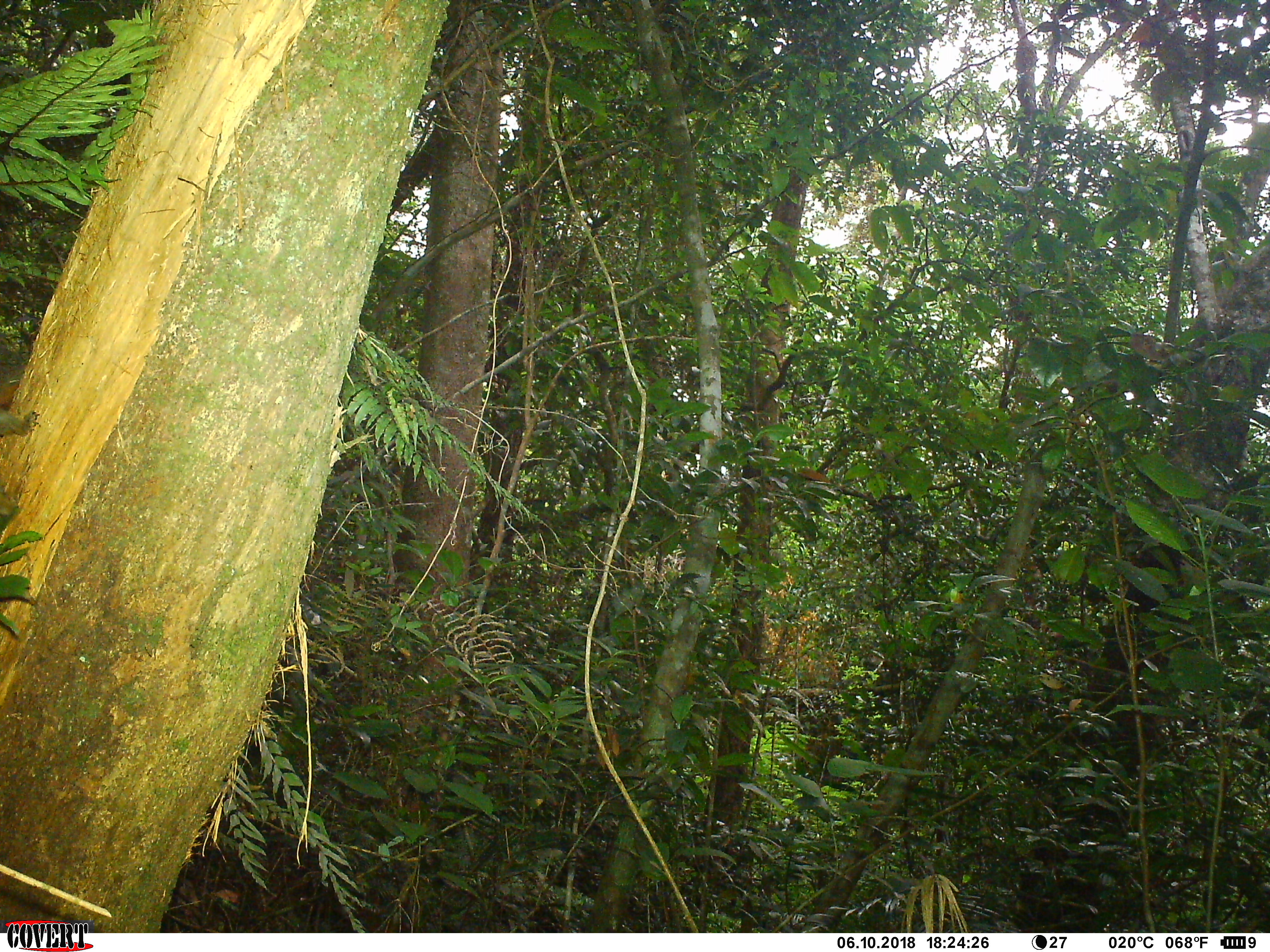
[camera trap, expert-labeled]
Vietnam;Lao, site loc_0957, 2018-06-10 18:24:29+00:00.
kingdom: Animalia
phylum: Chordata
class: Mammalia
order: Rodentia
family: Sciuridae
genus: Sciurus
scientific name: Sciurus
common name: squirrel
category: unidentified squirrel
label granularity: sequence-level